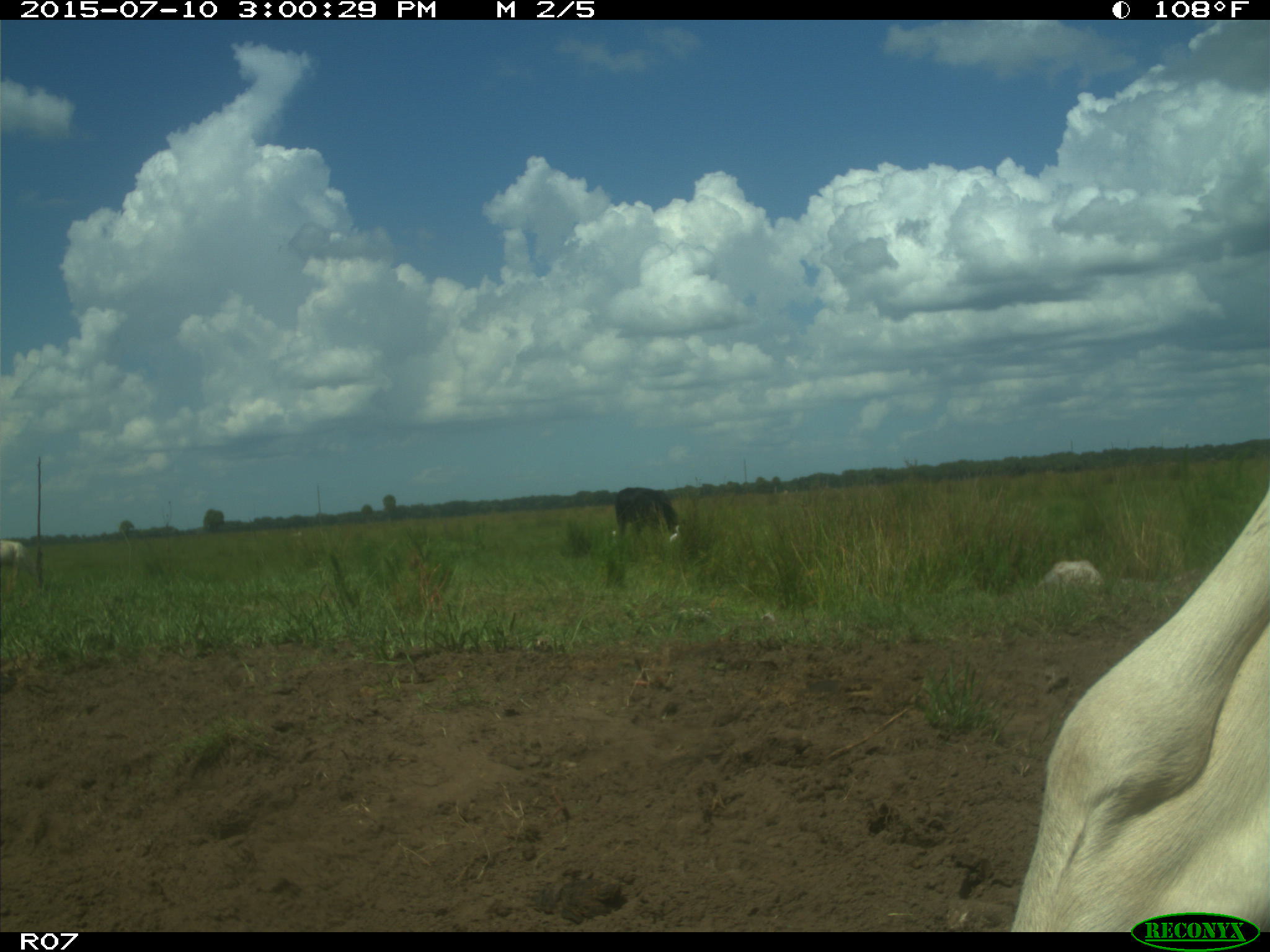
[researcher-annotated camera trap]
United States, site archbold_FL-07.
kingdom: Animalia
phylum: Chordata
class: Mammalia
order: Artiodactyla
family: Bovidae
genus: Bos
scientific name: Bos taurus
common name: domestic cow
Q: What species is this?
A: Bos taurus (domestic cow).